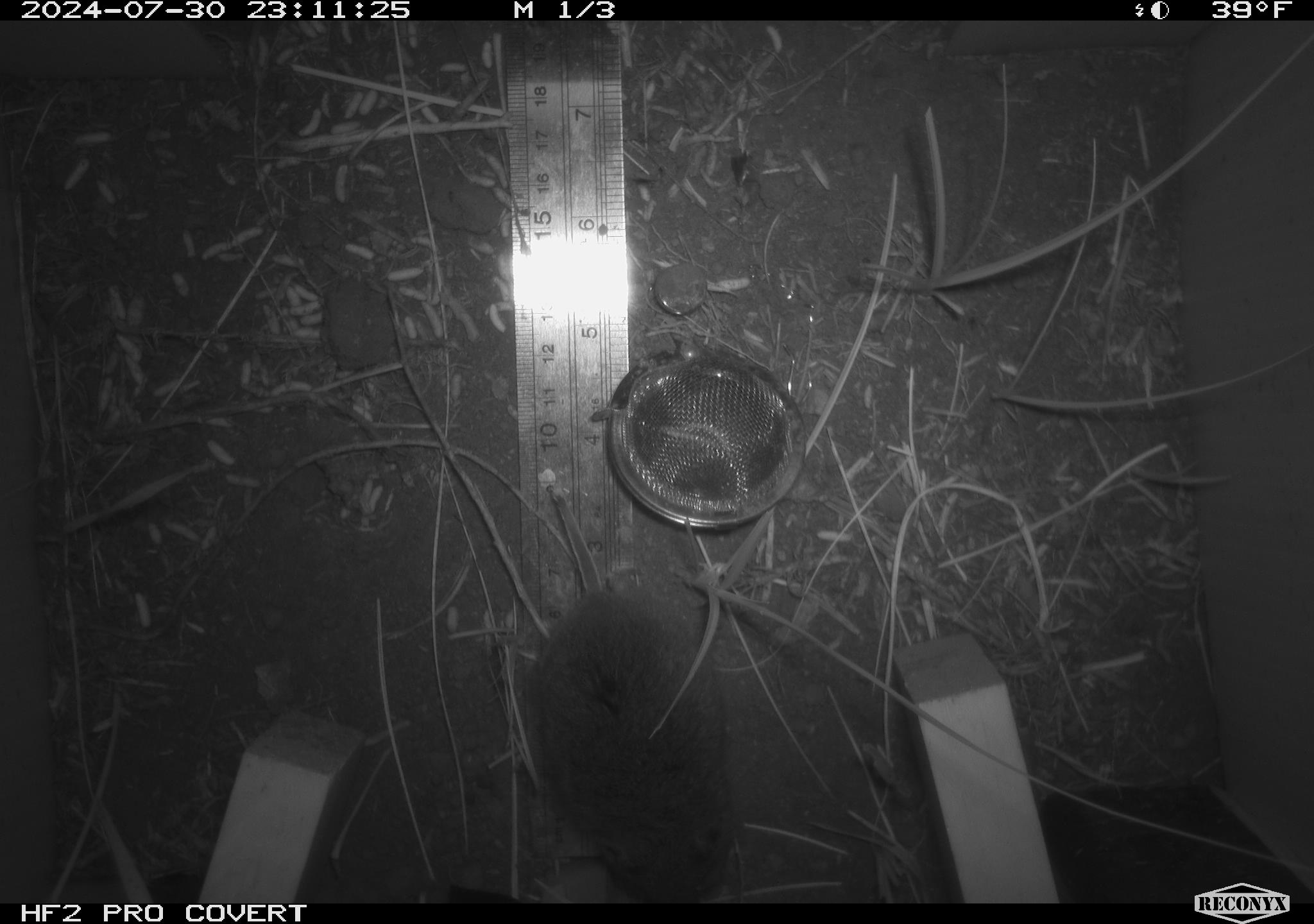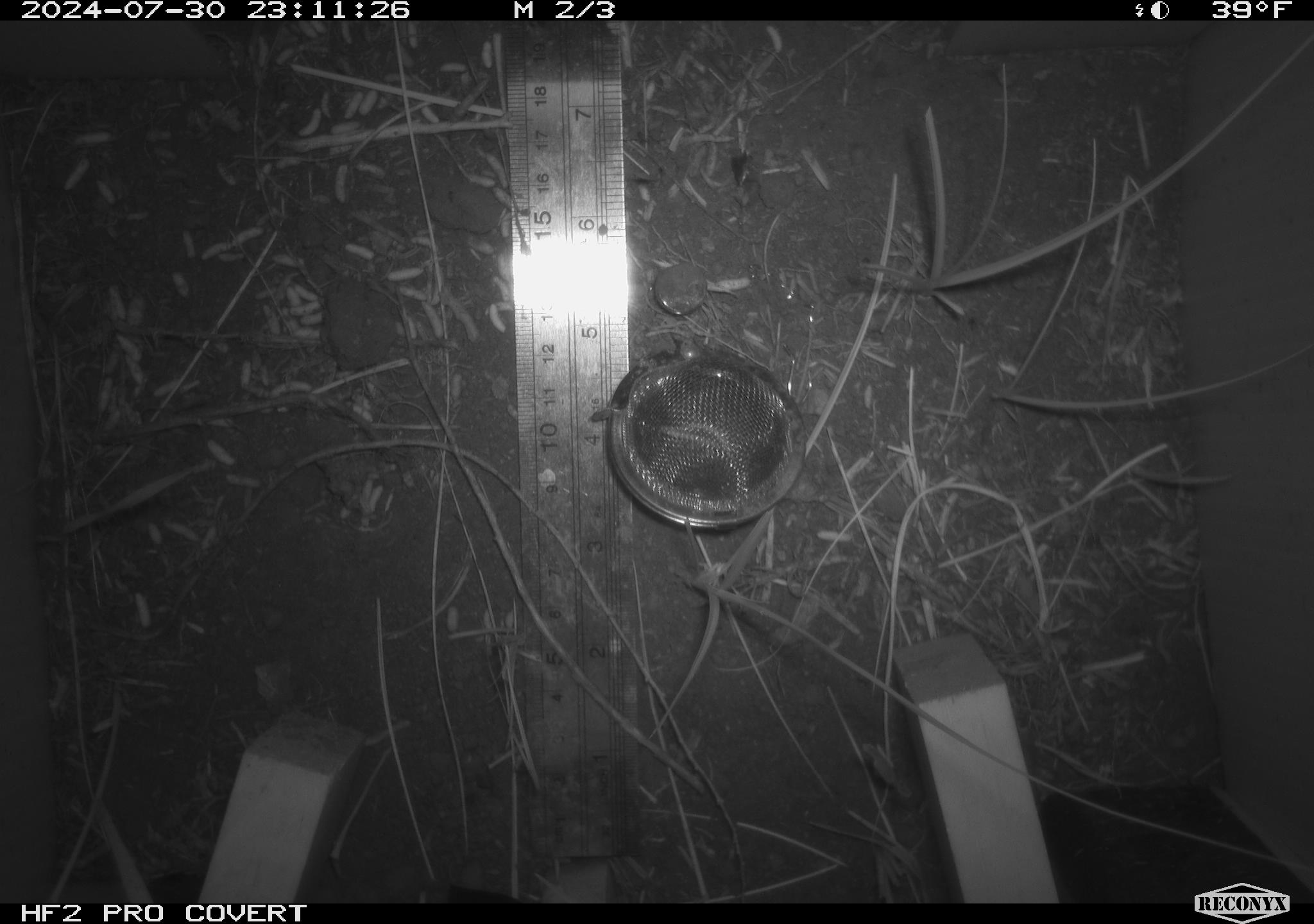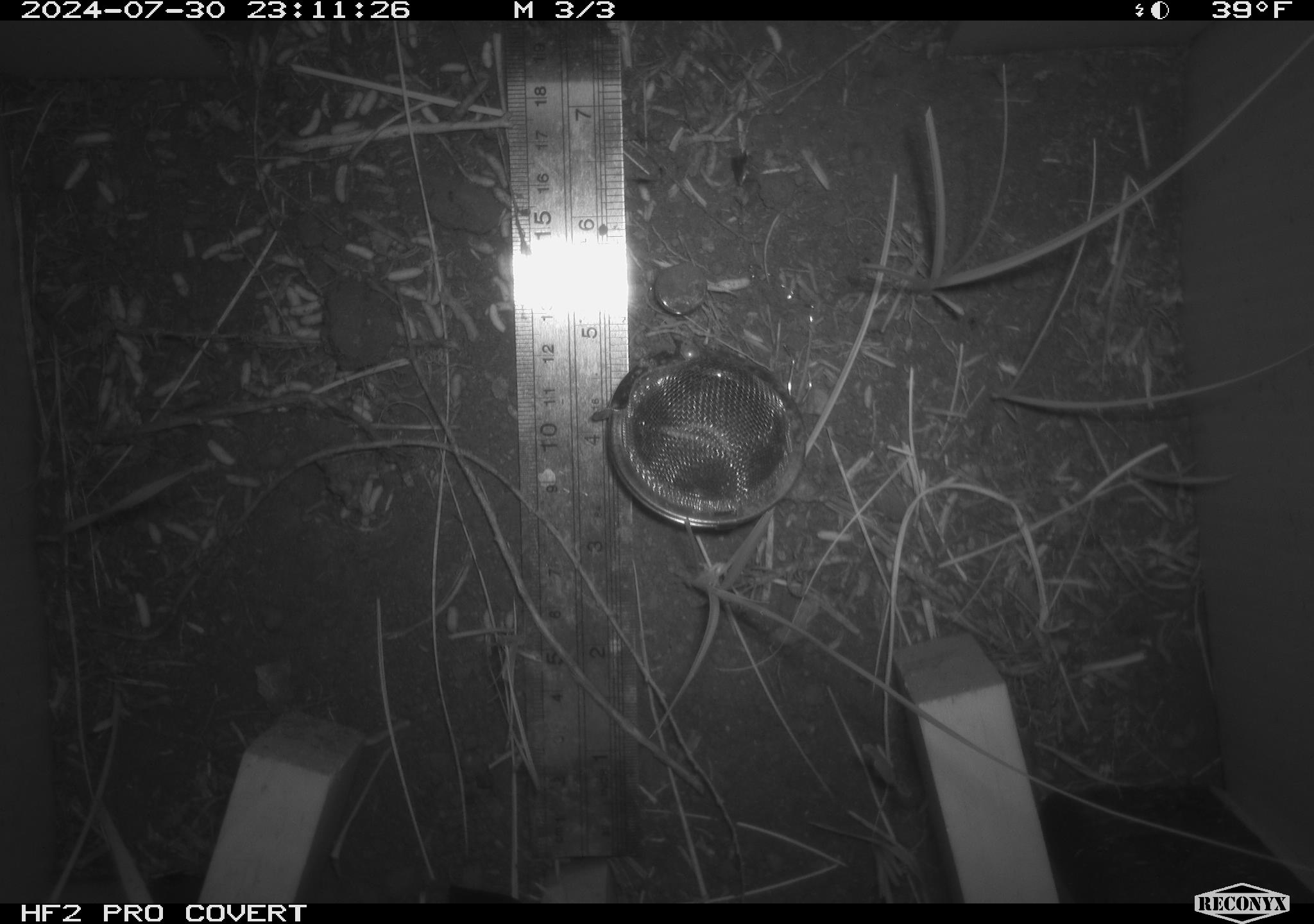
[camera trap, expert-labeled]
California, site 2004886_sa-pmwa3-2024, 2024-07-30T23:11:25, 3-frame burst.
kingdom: Animalia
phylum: Chordata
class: Mammalia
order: Rodentia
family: Cricetidae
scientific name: Arvicolinae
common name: voles, lemmings, and muskrats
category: arvicolinae subfamily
Arvicolinae subfamily (voles, lemmings, and muskrats) (Arvicolinae).